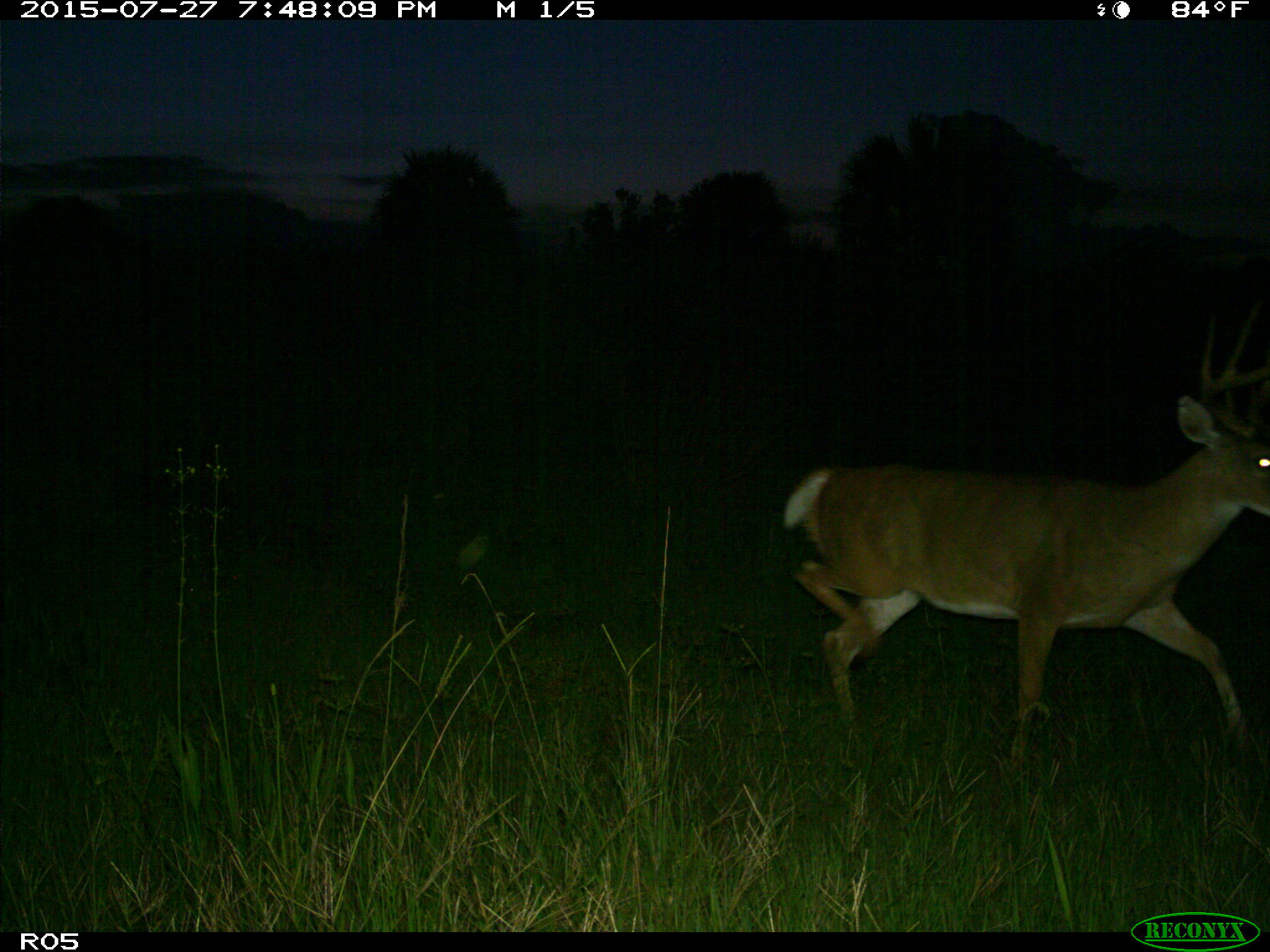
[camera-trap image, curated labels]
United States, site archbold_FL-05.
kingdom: Animalia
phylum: Chordata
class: Mammalia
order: Artiodactyla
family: Cervidae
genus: Odocoileus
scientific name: Odocoileus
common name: deer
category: unidentified deer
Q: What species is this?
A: Unidentified deer (deer) (Odocoileus).